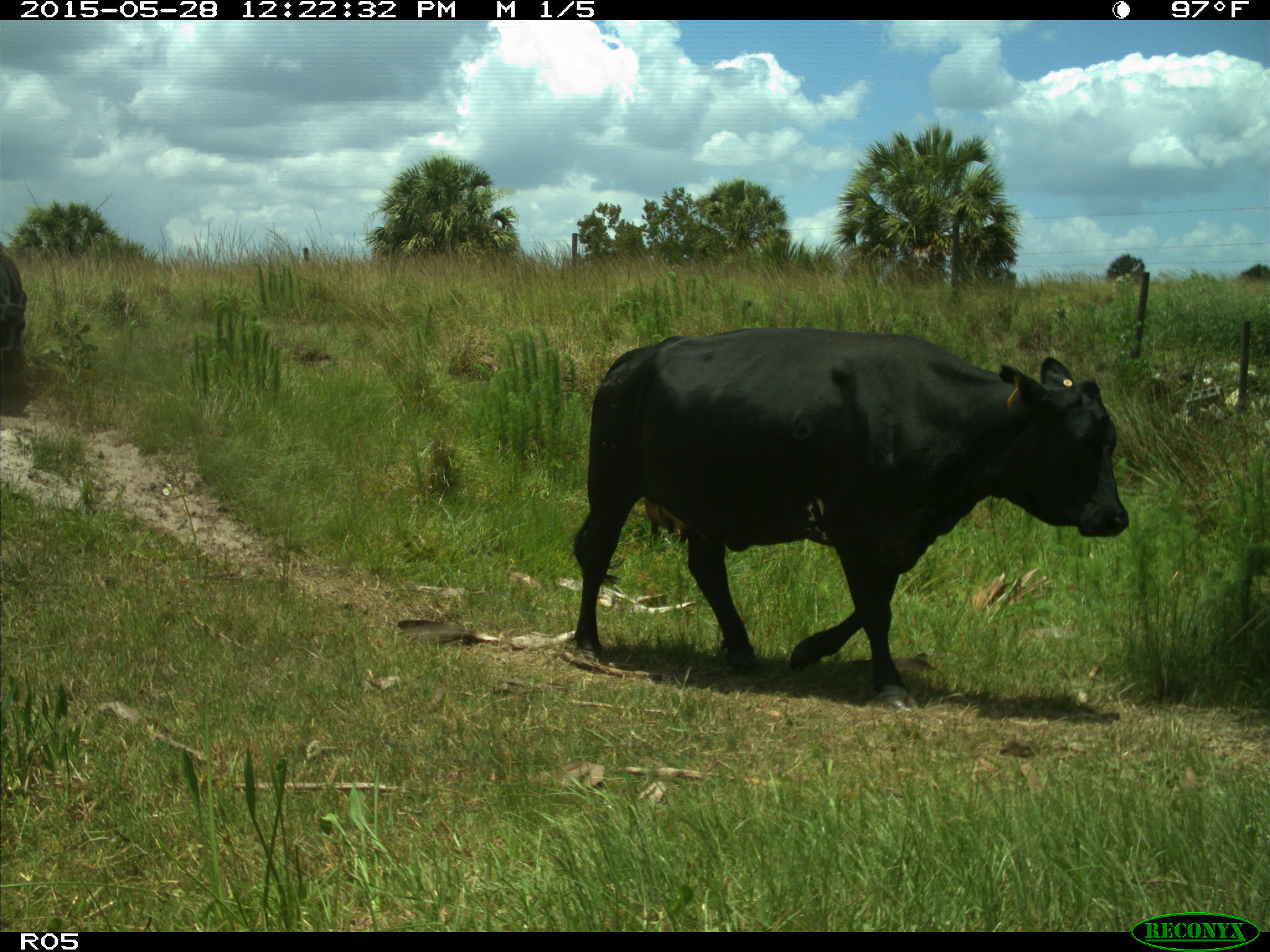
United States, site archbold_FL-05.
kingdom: Animalia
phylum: Chordata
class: Mammalia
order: Artiodactyla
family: Bovidae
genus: Bos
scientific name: Bos taurus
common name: domestic cow